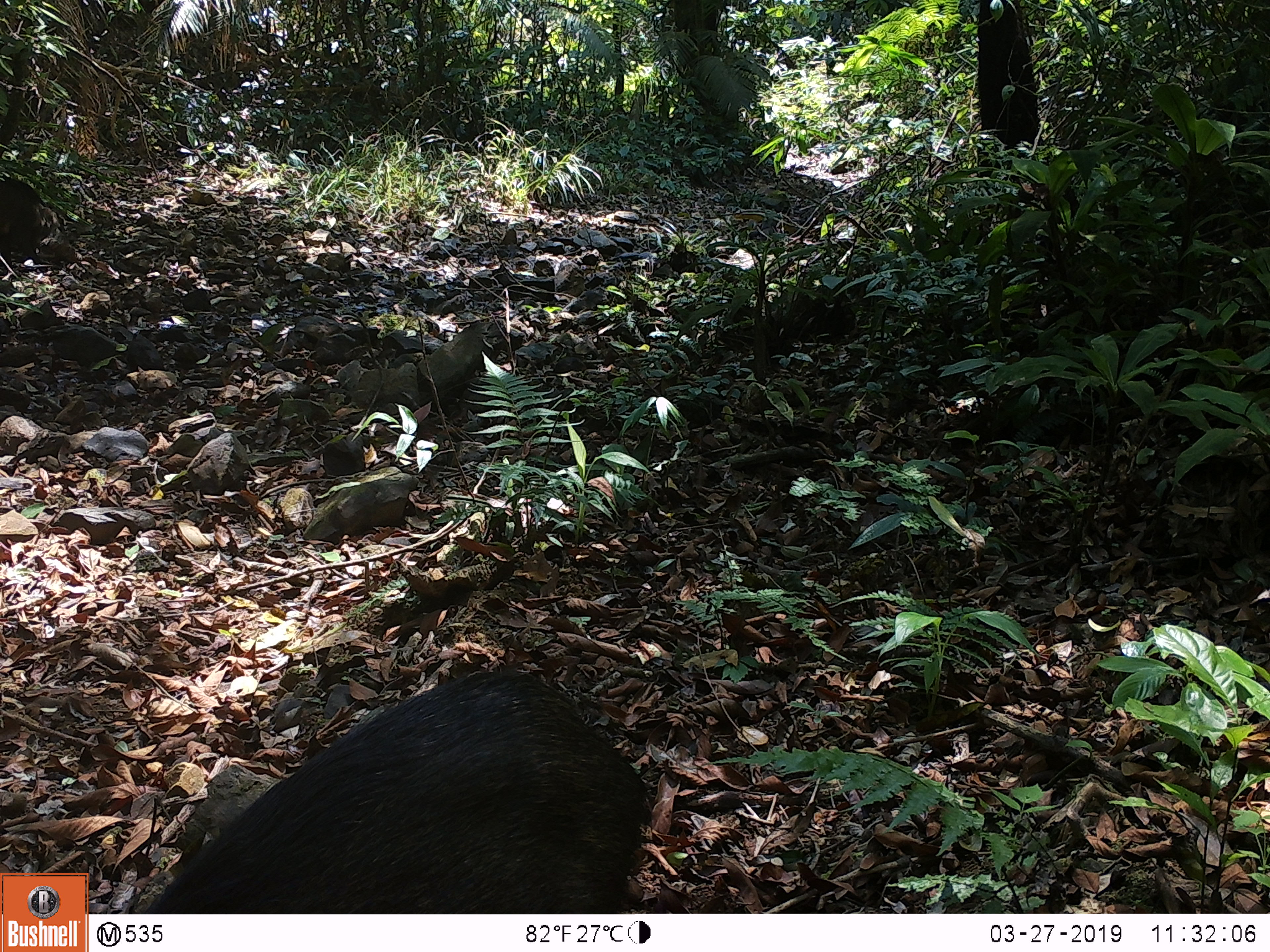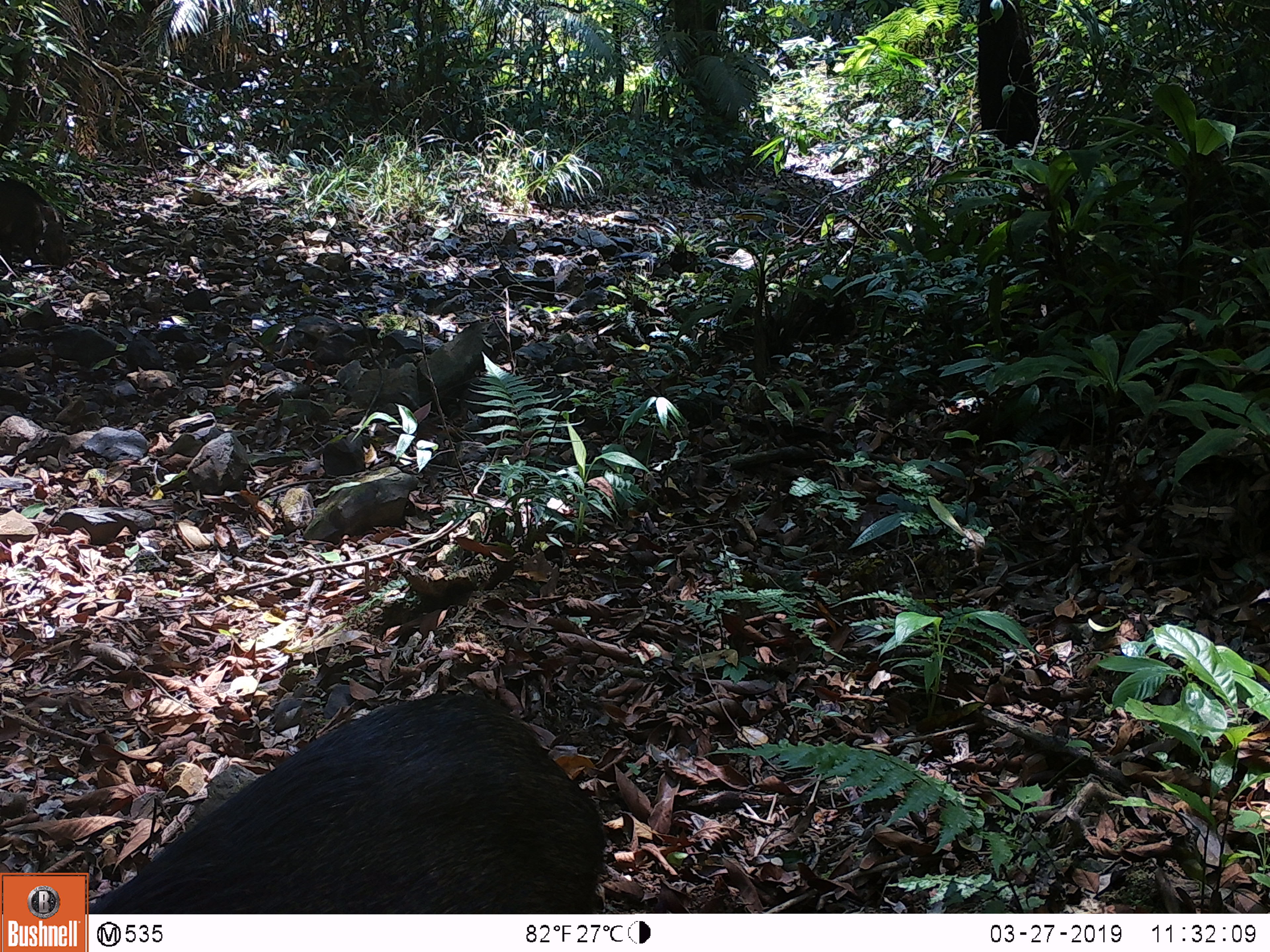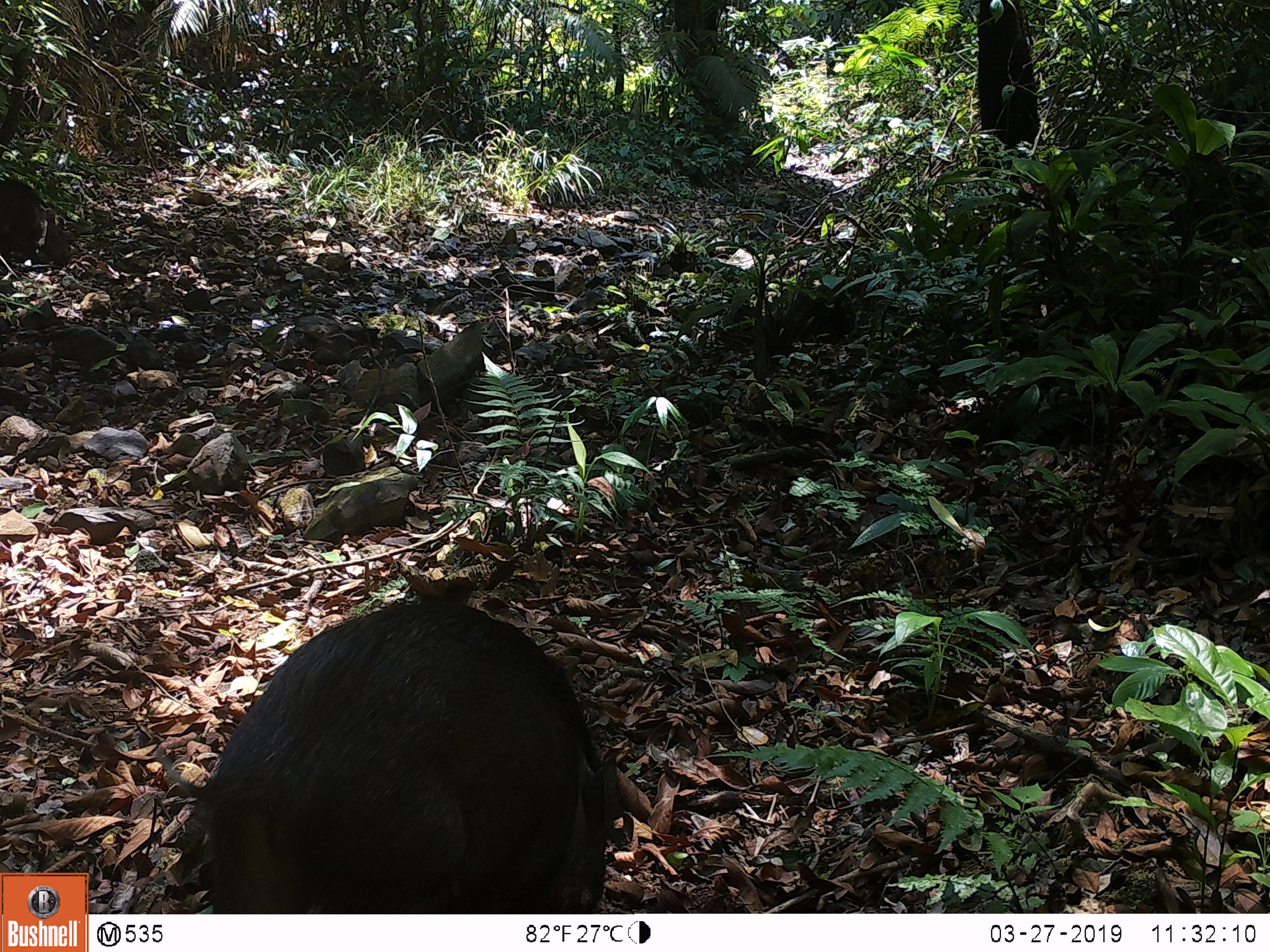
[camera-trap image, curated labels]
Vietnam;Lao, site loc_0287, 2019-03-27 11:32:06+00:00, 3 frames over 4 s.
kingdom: Animalia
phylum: Chordata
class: Mammalia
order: Artiodactyla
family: Suidae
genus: Sus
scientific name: Sus scrofa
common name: eurasian wild pig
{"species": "eurasian wild pig (Sus scrofa)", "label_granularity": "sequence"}